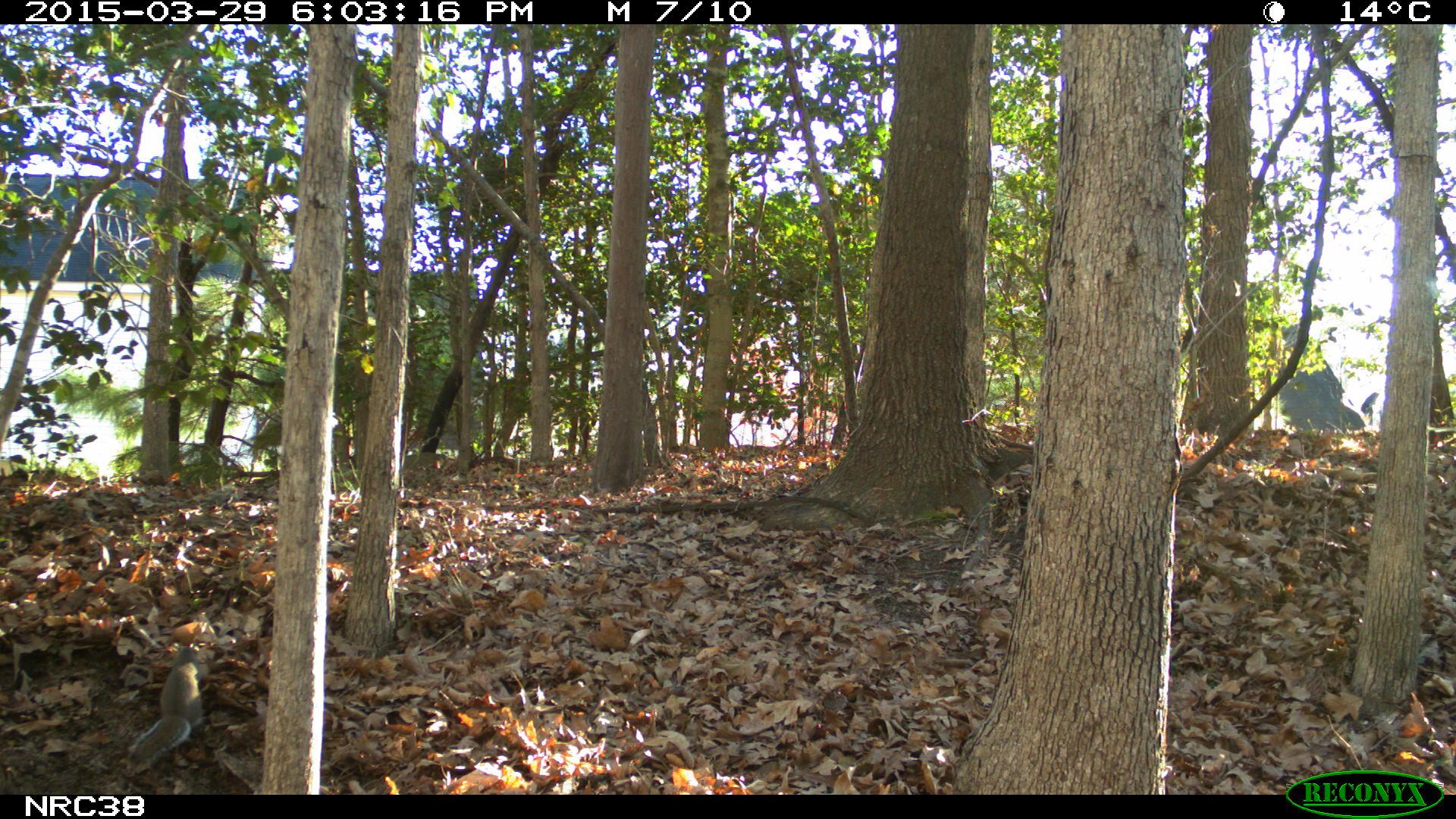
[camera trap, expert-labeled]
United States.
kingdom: Animalia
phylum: Chordata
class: Mammalia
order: Rodentia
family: Sciuridae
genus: Sciurus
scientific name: Sciurus carolinensis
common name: eastern gray squirrel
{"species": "Eastern Gray Squirrel (Sciurus carolinensis)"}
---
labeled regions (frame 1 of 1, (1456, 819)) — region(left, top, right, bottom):
Eastern Gray Squirrel: region(114, 652, 216, 775)